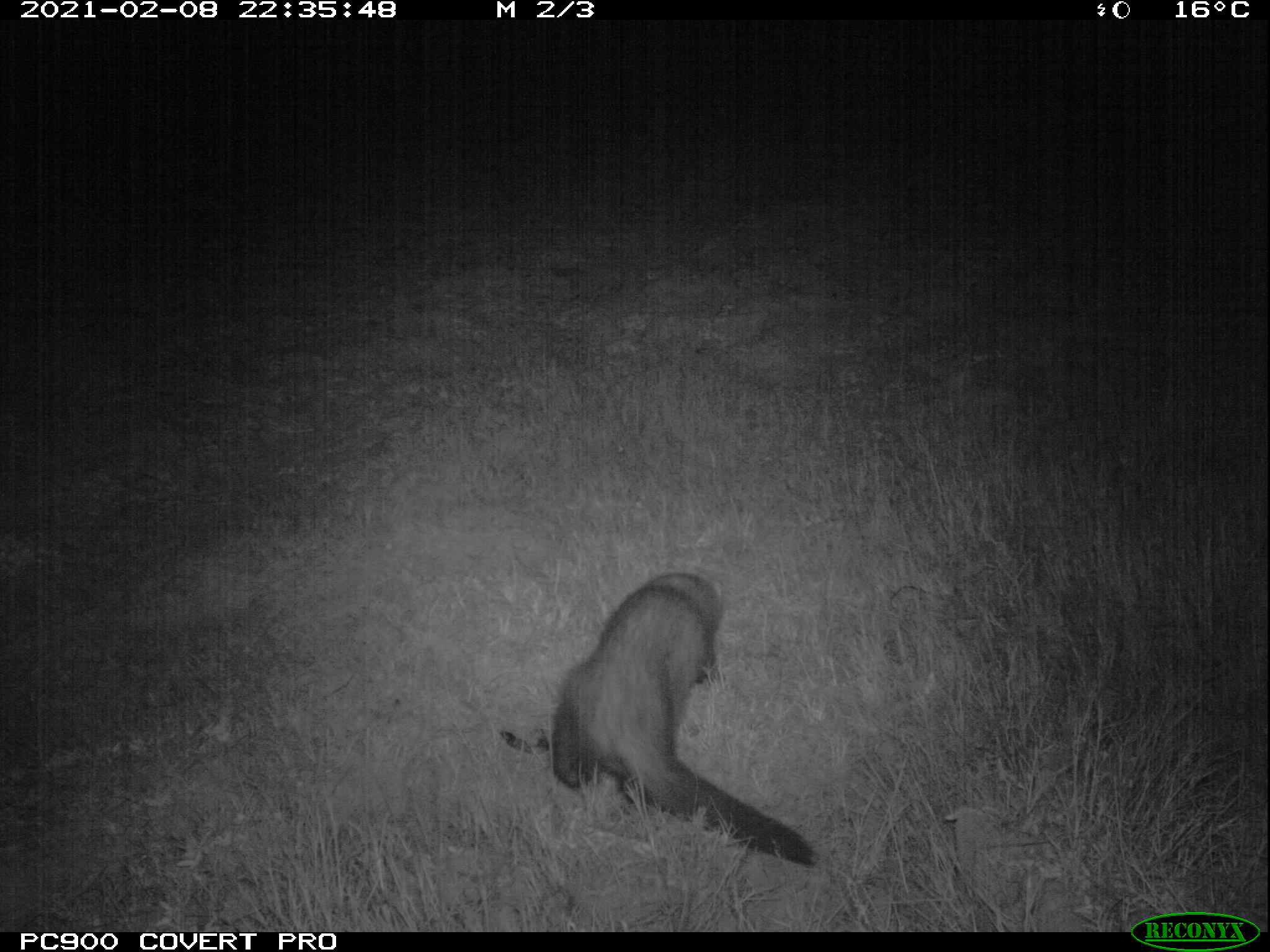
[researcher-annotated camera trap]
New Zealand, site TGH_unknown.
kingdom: Animalia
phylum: Chordata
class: Mammalia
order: Carnivora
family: Mustelidae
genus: Mustela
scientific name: Mustela furo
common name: ferret